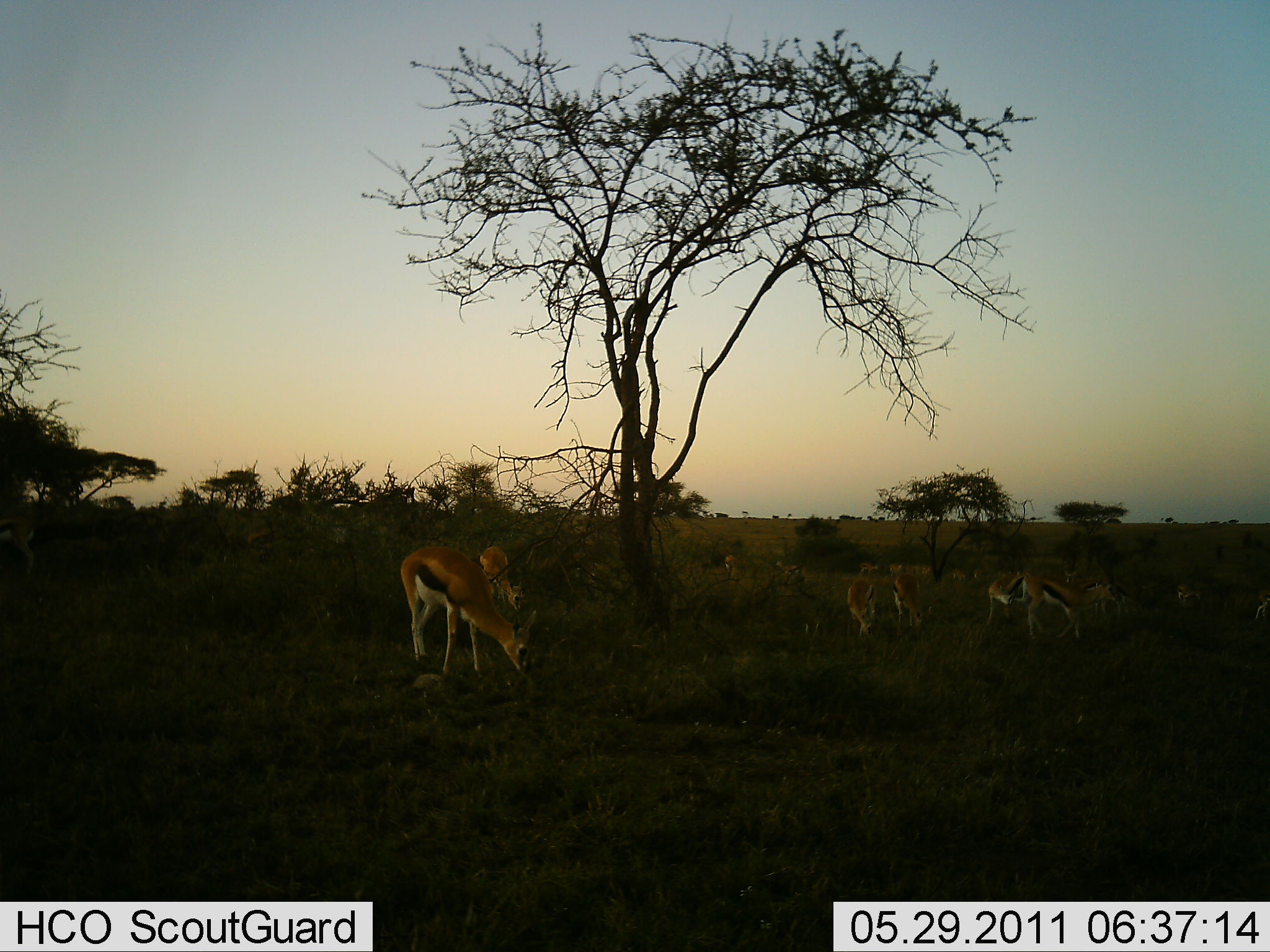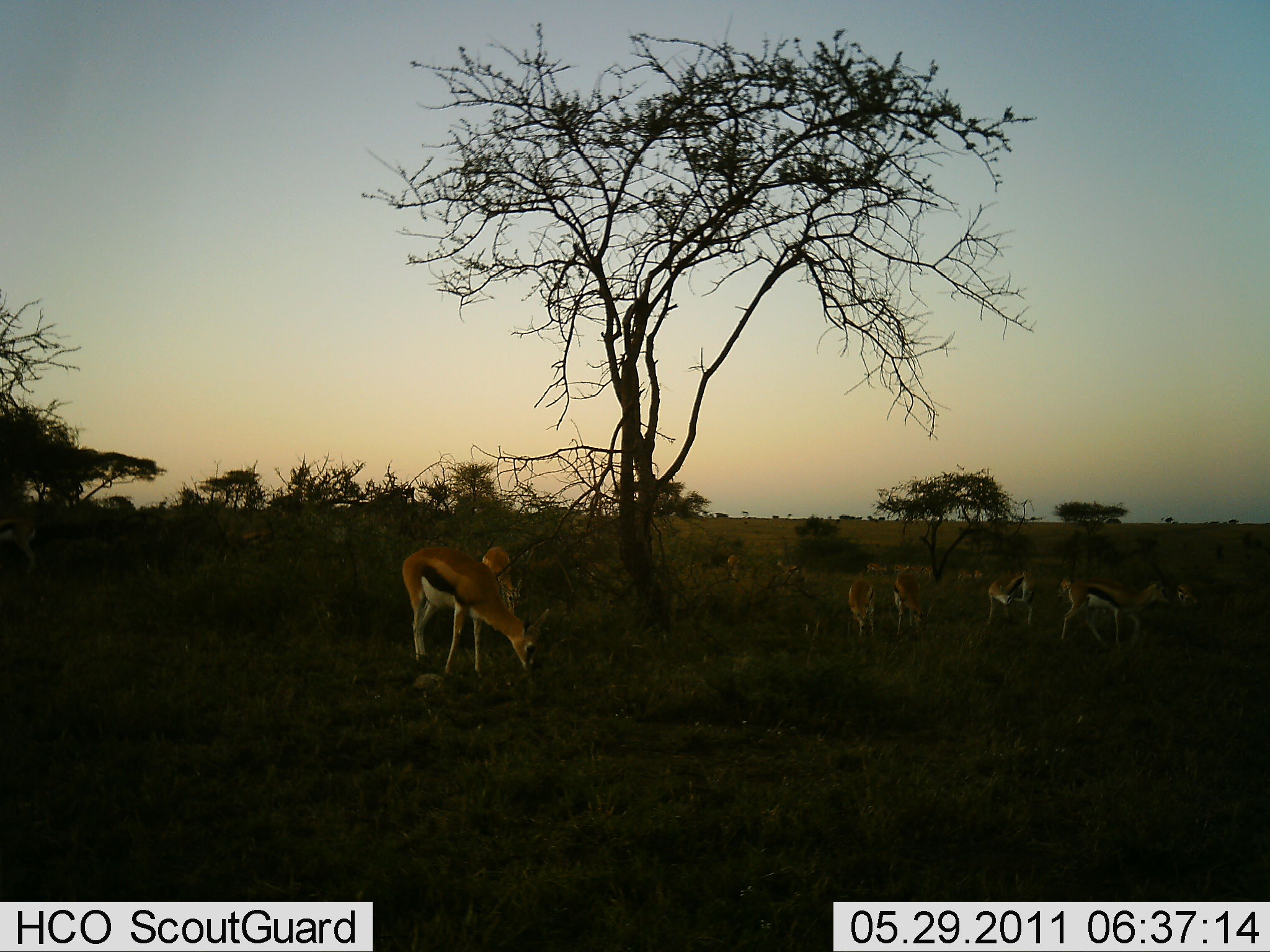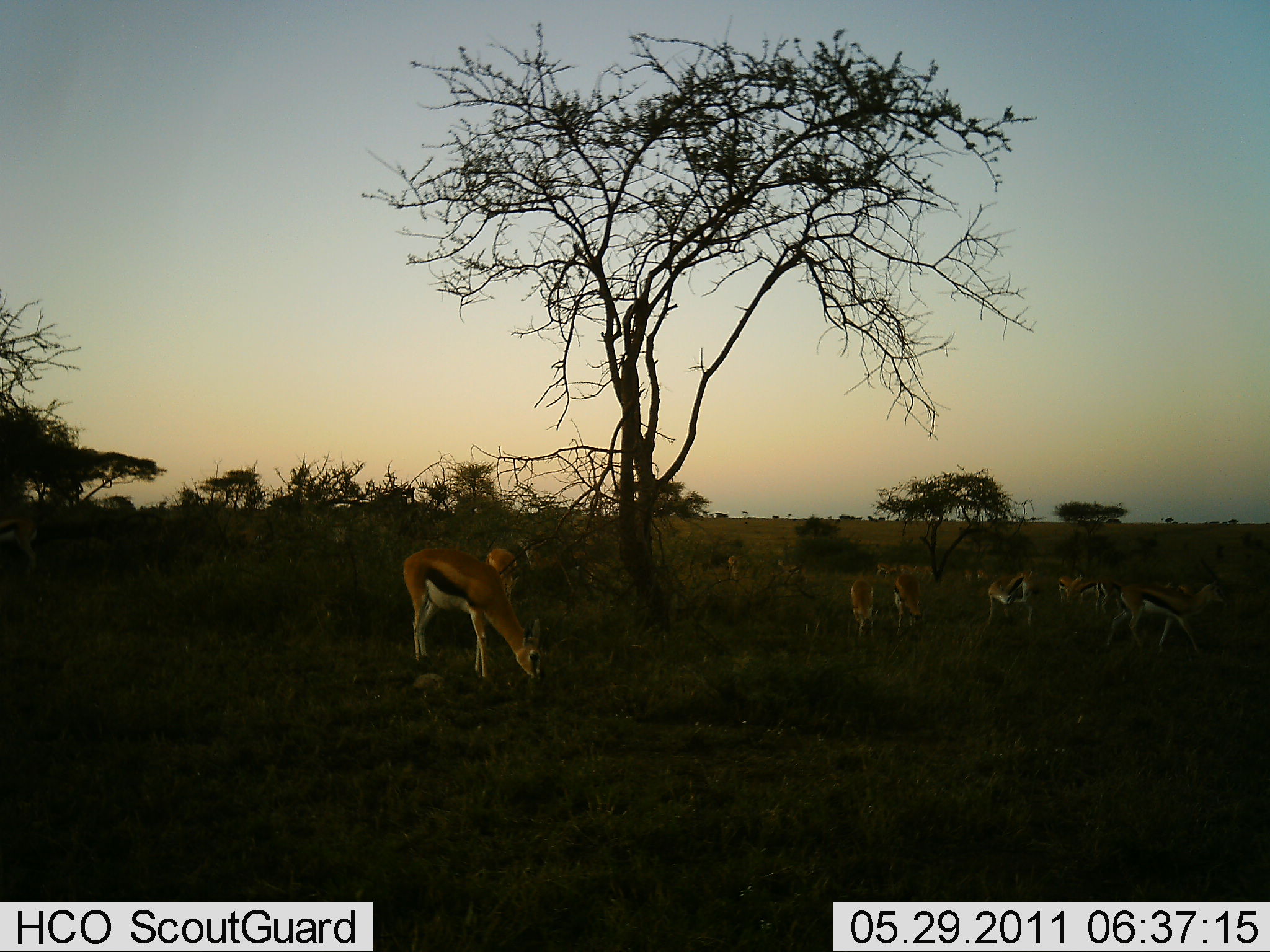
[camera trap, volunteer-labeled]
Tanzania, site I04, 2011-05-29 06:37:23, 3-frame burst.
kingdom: Animalia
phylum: Chordata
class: Mammalia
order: Artiodactyla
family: Bovidae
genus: Eudorcas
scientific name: Eudorcas thomsonii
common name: thomson's gazelle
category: gazellethomsons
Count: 11-50.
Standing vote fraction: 64%.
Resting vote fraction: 27%.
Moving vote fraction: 45%.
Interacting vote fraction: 27%.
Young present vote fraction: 9%.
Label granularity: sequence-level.